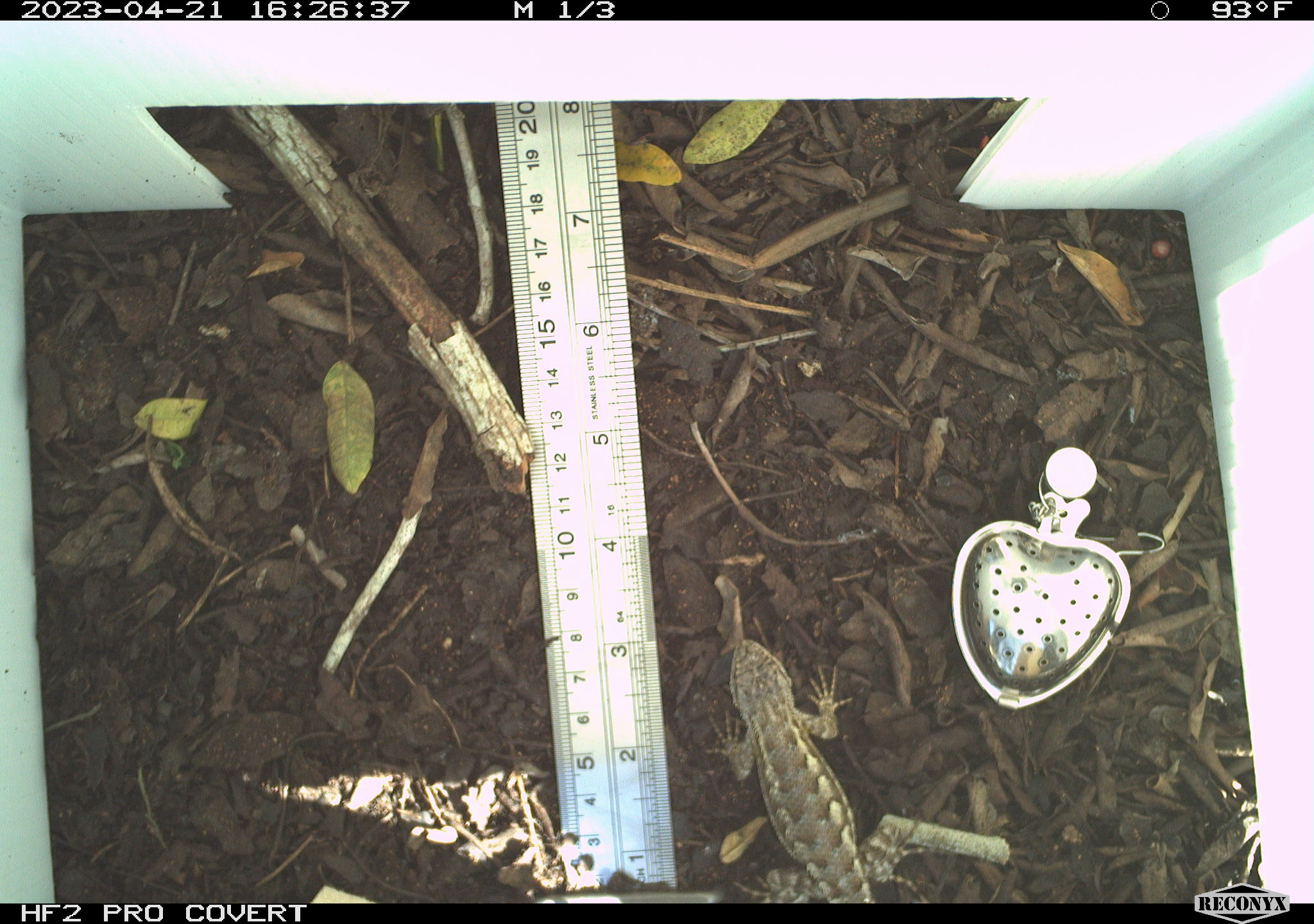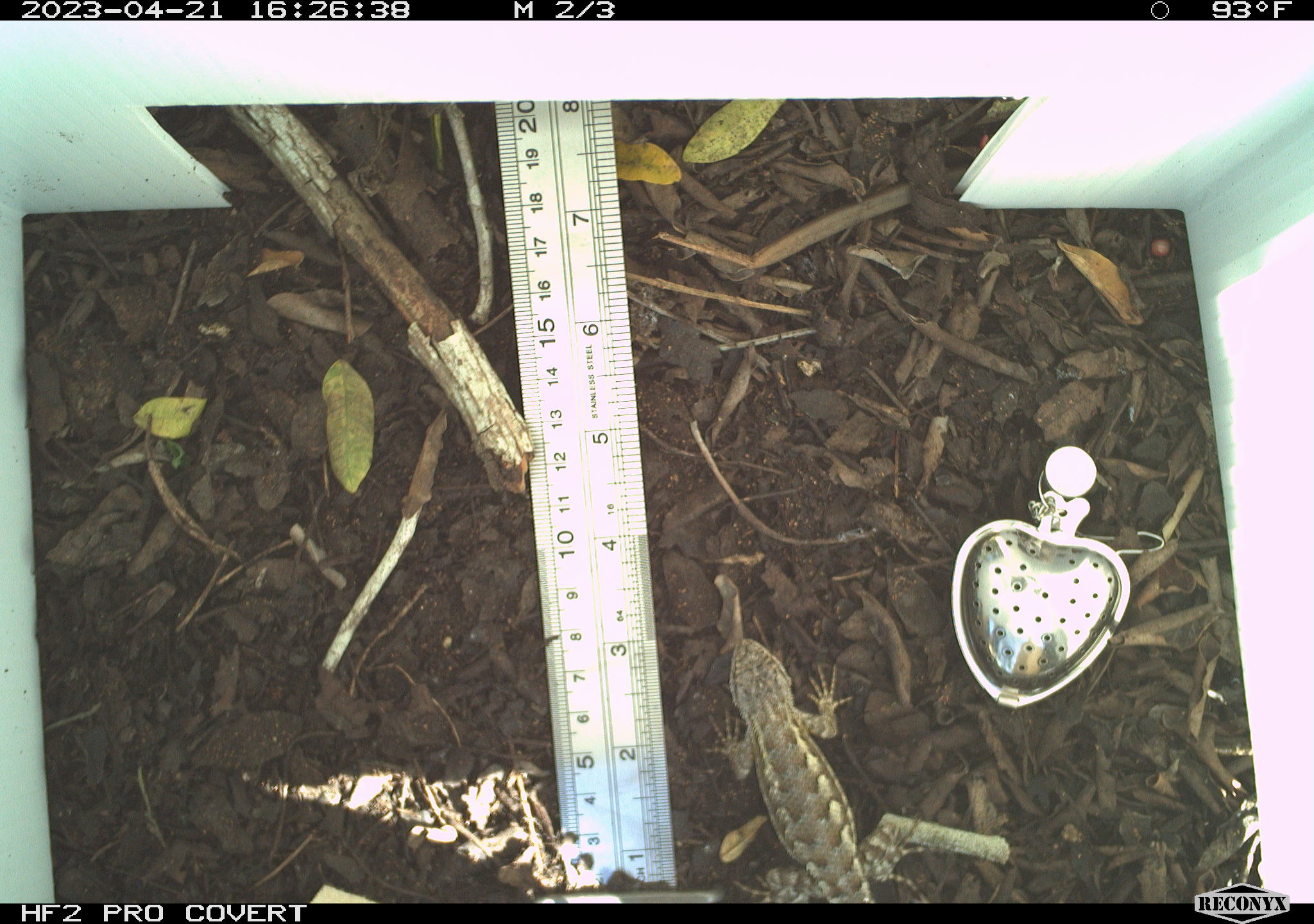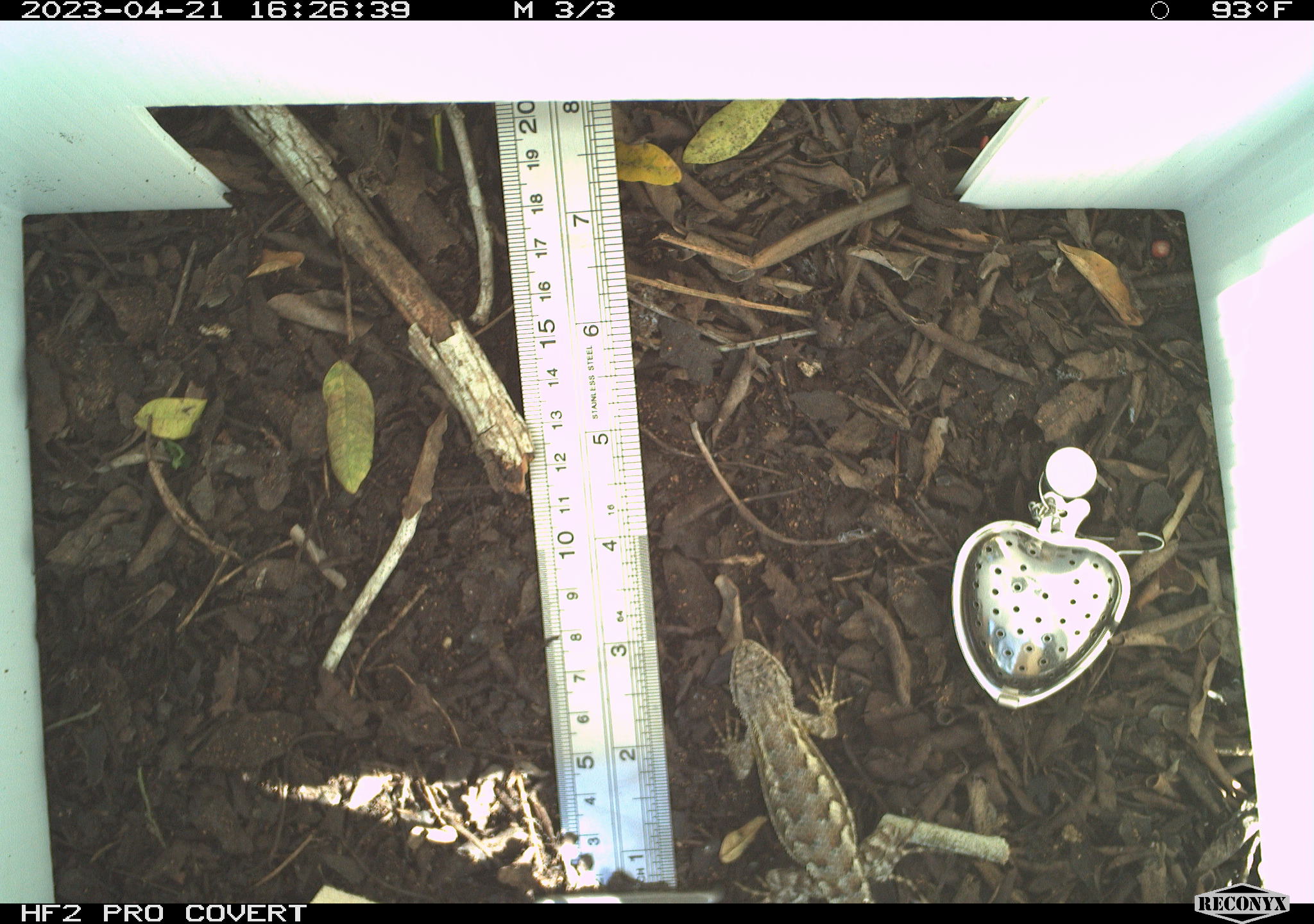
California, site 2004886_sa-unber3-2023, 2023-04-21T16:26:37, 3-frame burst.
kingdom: Animalia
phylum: Chordata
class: Reptilia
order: Squamata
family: Phrynosomatidae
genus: Sceloporus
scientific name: Sceloporus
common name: spiny lizards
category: sceloporus species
Sceloporus species (spiny lizards) (Sceloporus).